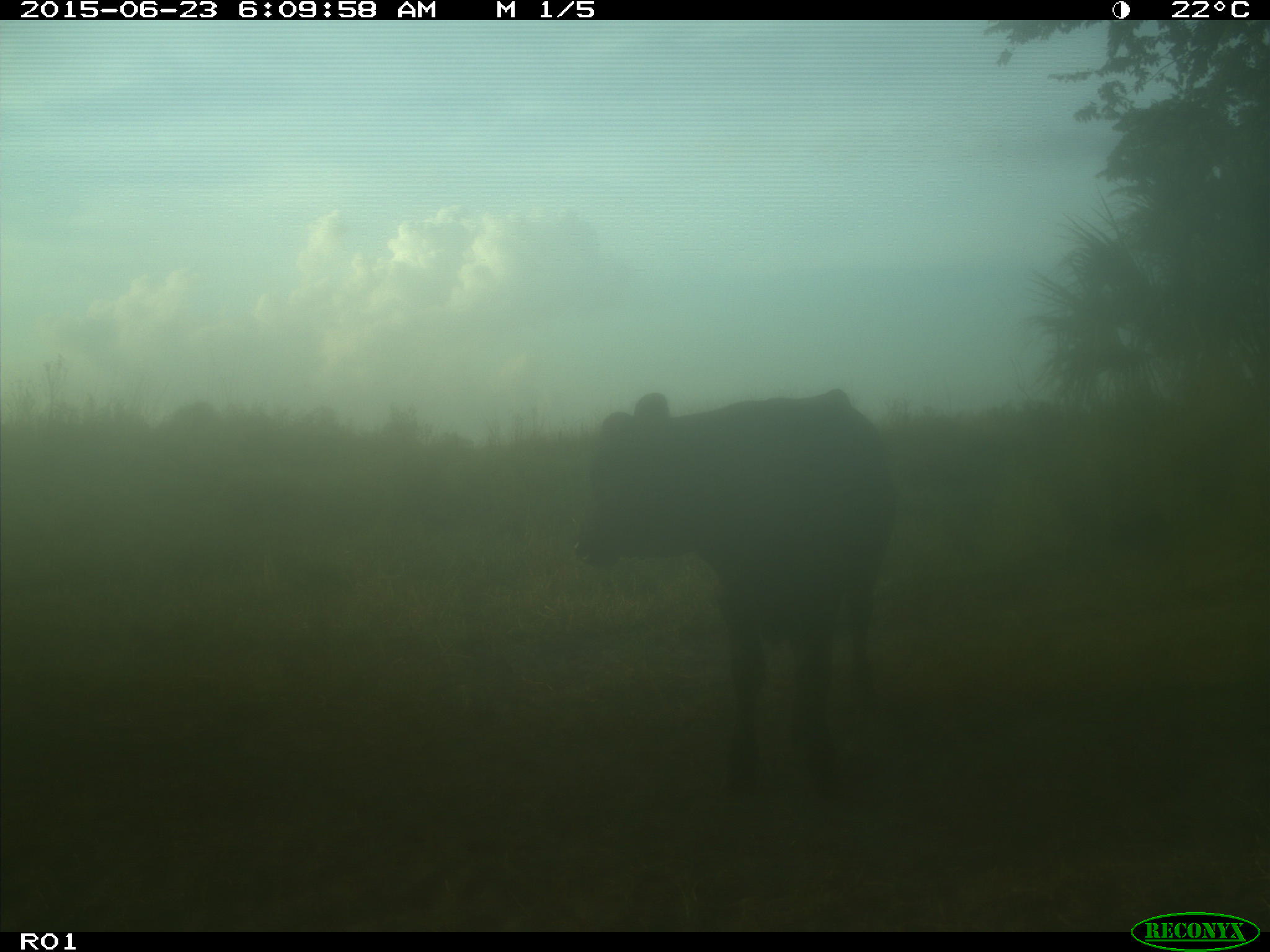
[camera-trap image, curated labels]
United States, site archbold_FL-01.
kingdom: Animalia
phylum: Chordata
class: Mammalia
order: Artiodactyla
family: Bovidae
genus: Bos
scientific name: Bos taurus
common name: domestic cow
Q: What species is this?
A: Bos taurus (domestic cow).